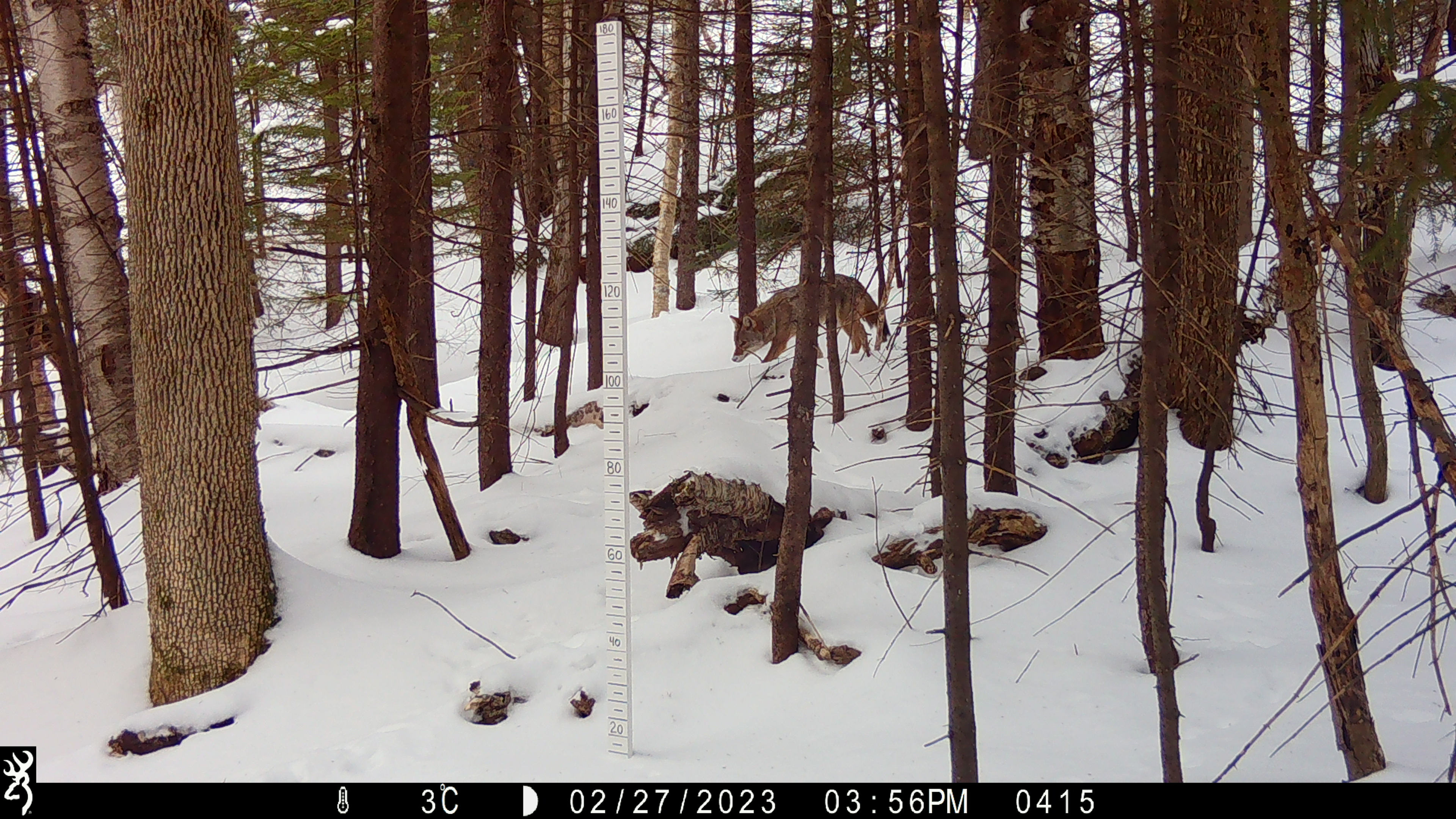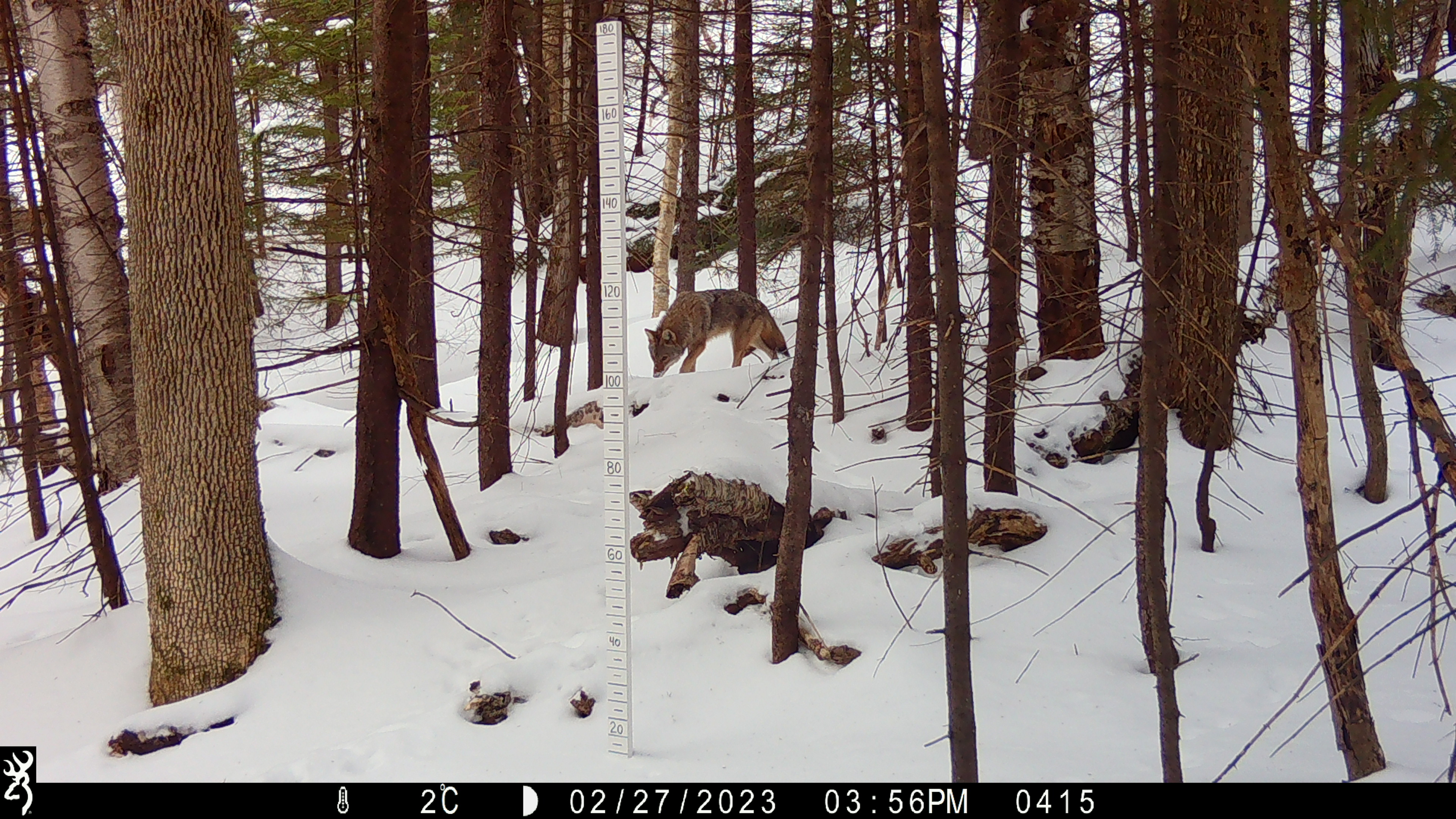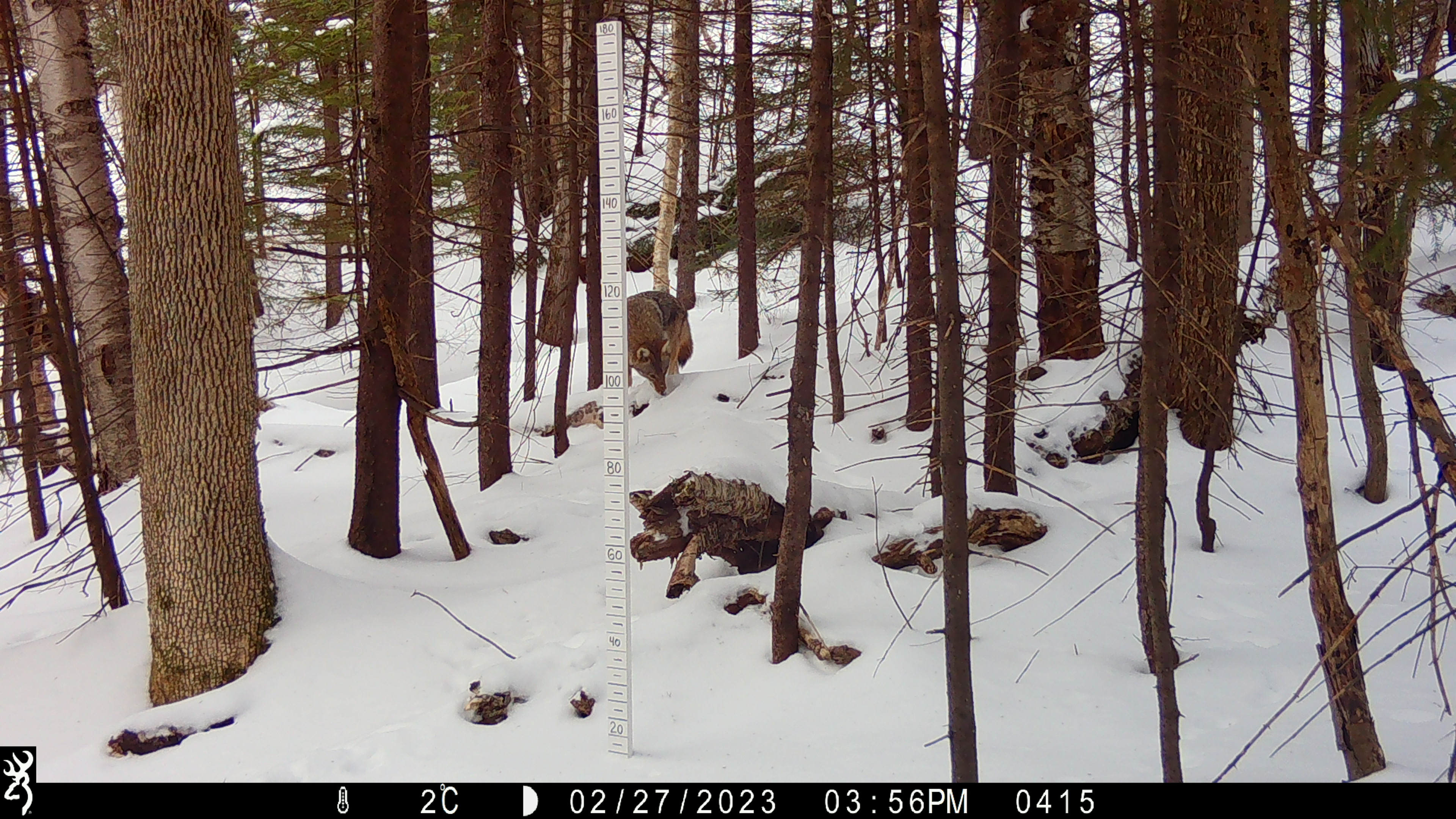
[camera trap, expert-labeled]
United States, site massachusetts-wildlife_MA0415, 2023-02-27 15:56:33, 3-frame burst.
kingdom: Animalia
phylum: Chordata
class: Mammalia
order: Carnivora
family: Canidae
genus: Canis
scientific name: Canis latrans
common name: coyote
Coyote (Canis latrans).